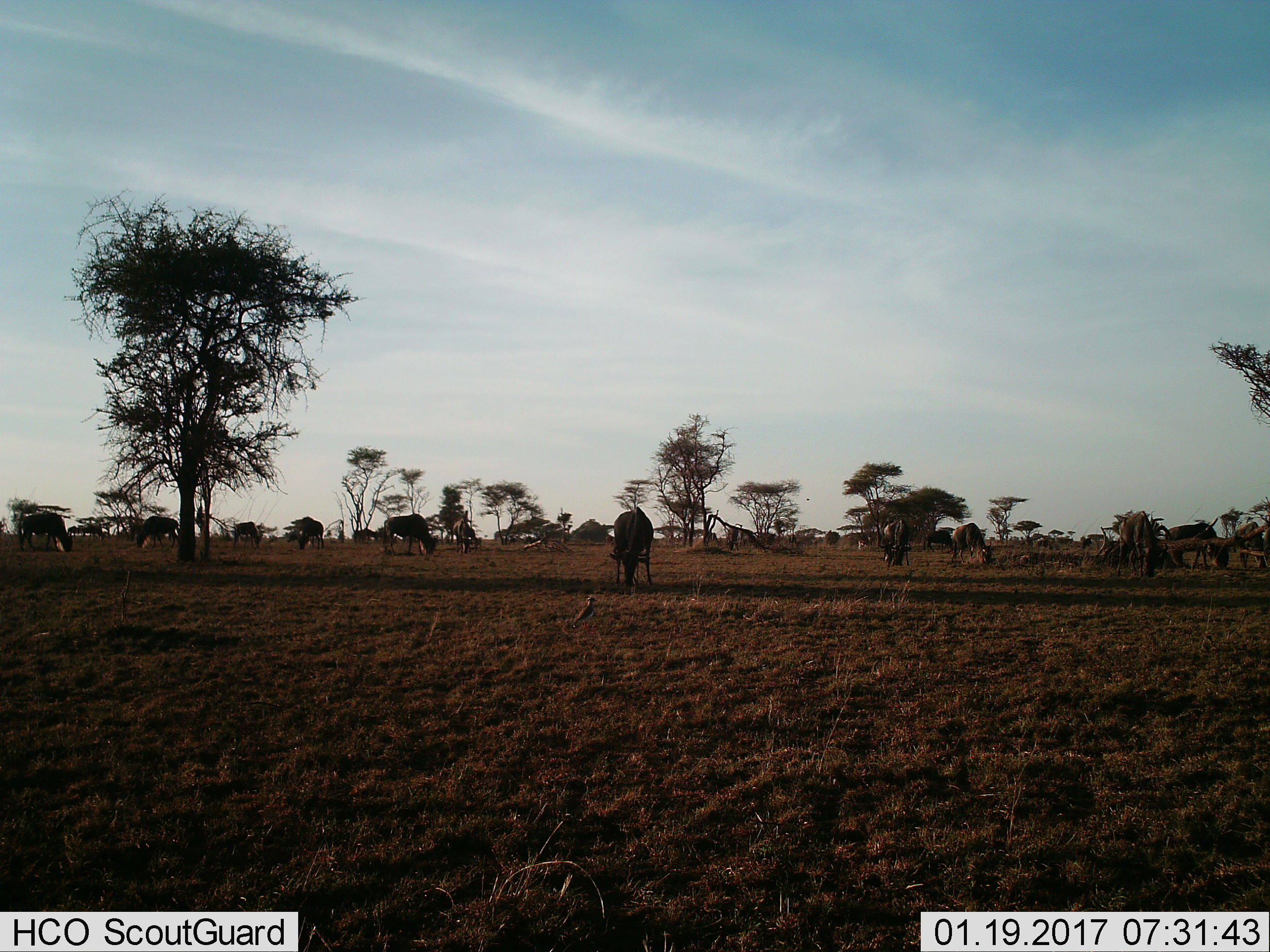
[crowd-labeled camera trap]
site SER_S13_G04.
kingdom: Animalia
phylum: Chordata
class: Mammalia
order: Artiodactyla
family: Bovidae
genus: Connochaetes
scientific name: Connochaetes taurinus taurinus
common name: blue wildebeest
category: wildebeestblue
Wildebeestblue (blue wildebeest) (Connochaetes taurinus taurinus), count 11-50. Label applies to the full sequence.